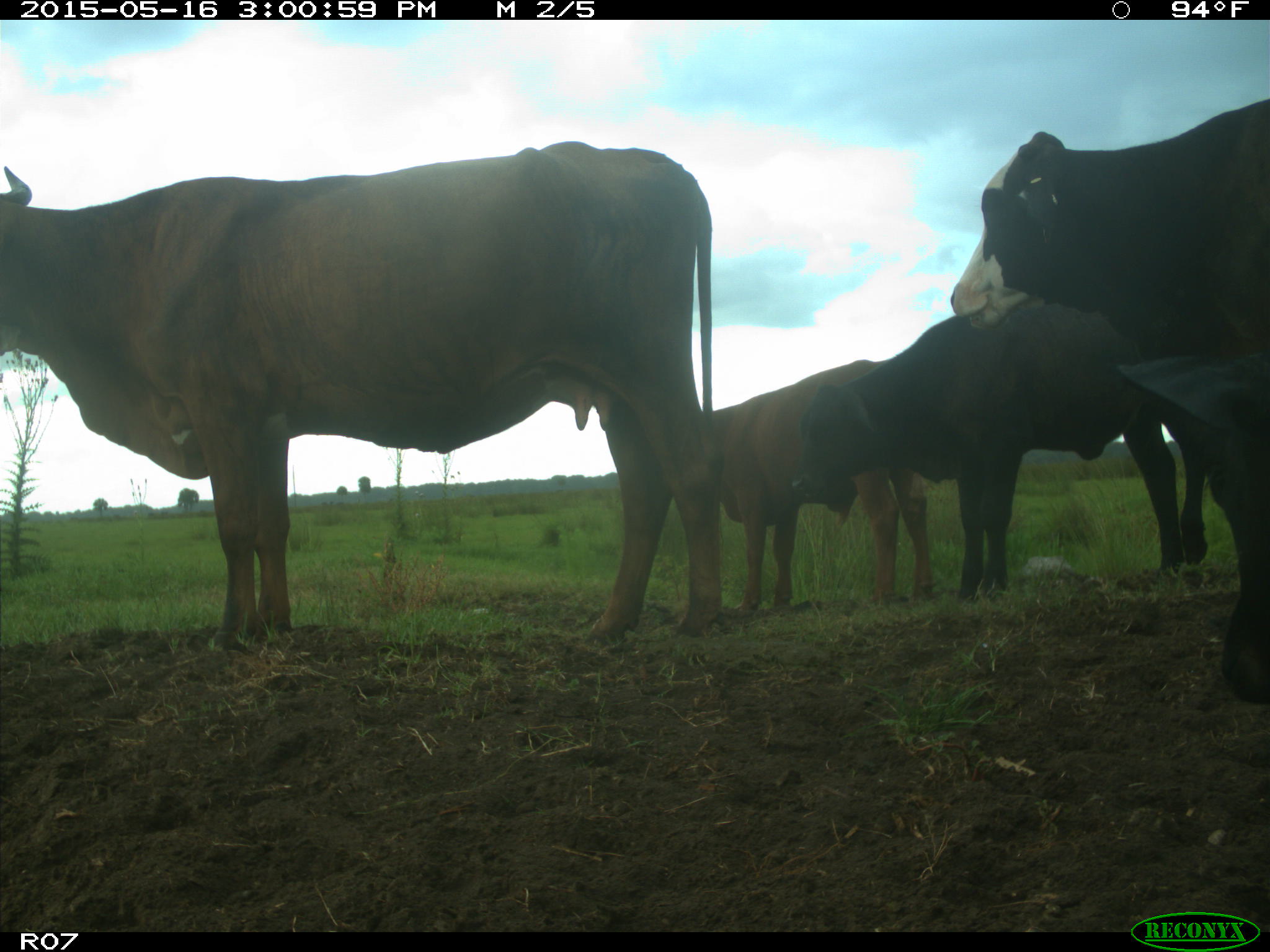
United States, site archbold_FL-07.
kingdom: Animalia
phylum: Chordata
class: Mammalia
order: Artiodactyla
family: Bovidae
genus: Bos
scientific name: Bos taurus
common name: domestic cow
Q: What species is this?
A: Bos taurus (domestic cow).